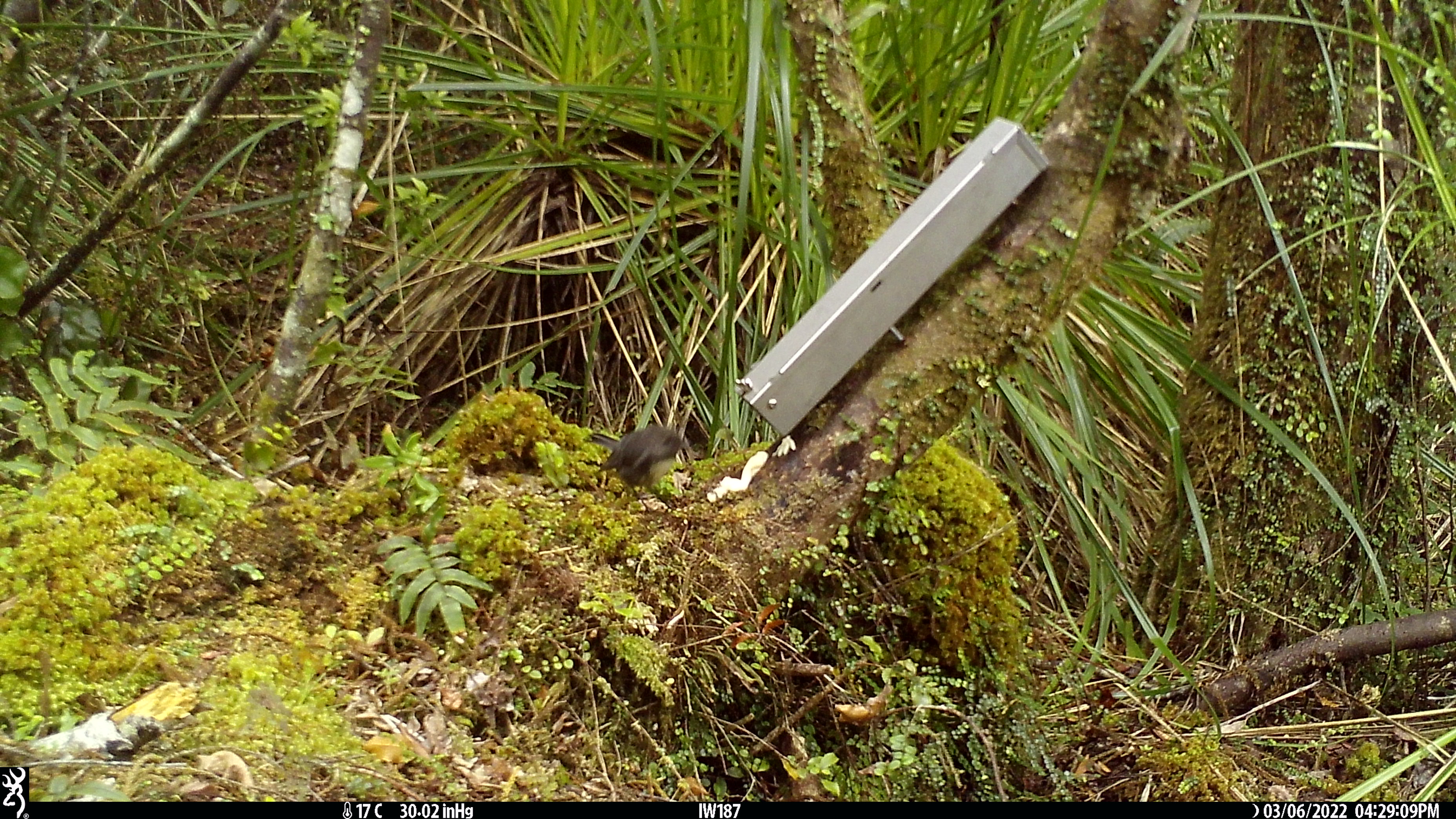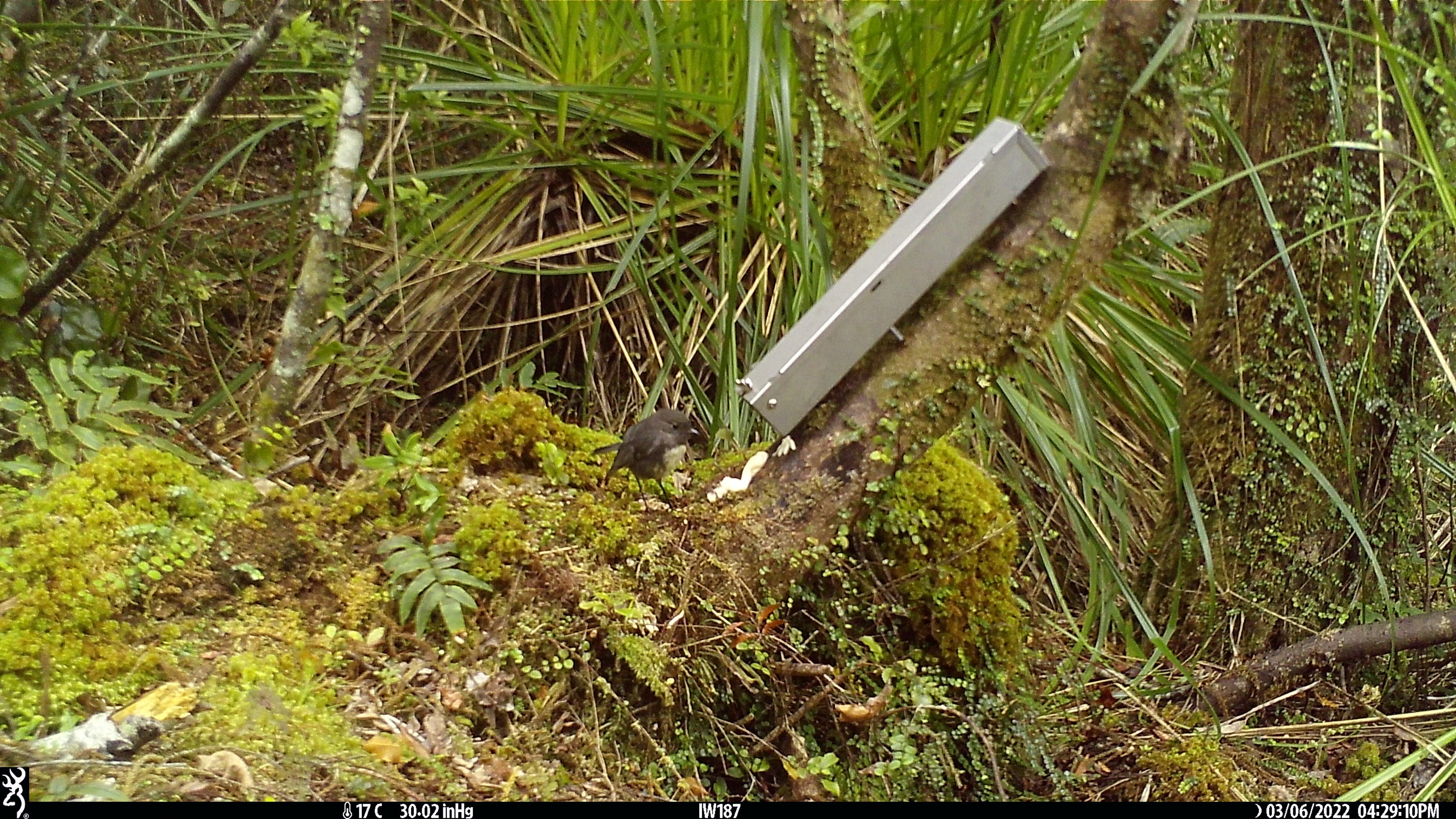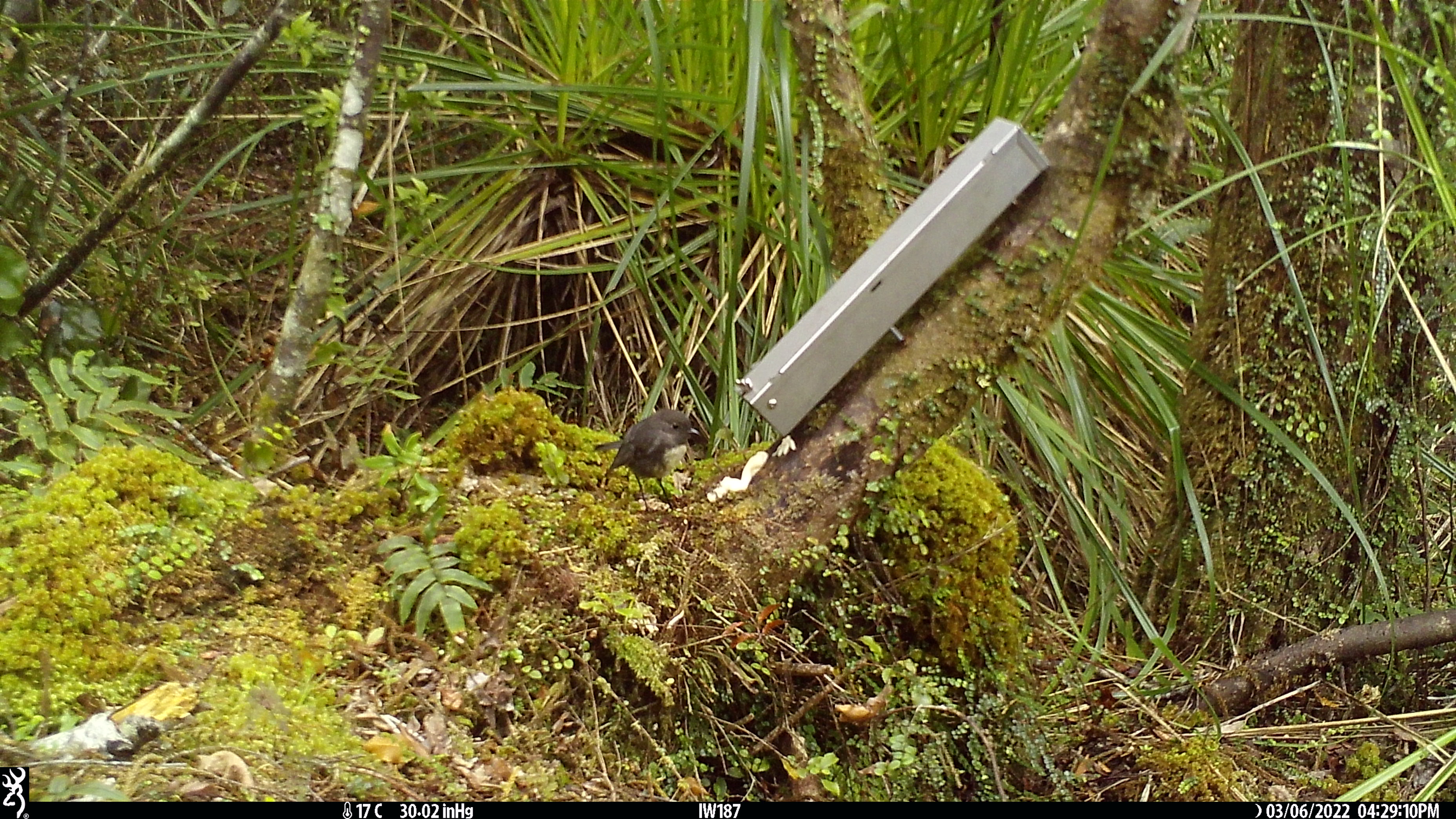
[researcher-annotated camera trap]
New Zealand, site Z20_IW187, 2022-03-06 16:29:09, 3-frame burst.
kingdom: Animalia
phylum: Chordata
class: Aves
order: Passeriformes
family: Petroicidae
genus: Petroica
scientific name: Petroica macrocephala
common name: tomtit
Tomtit (Petroica macrocephala).